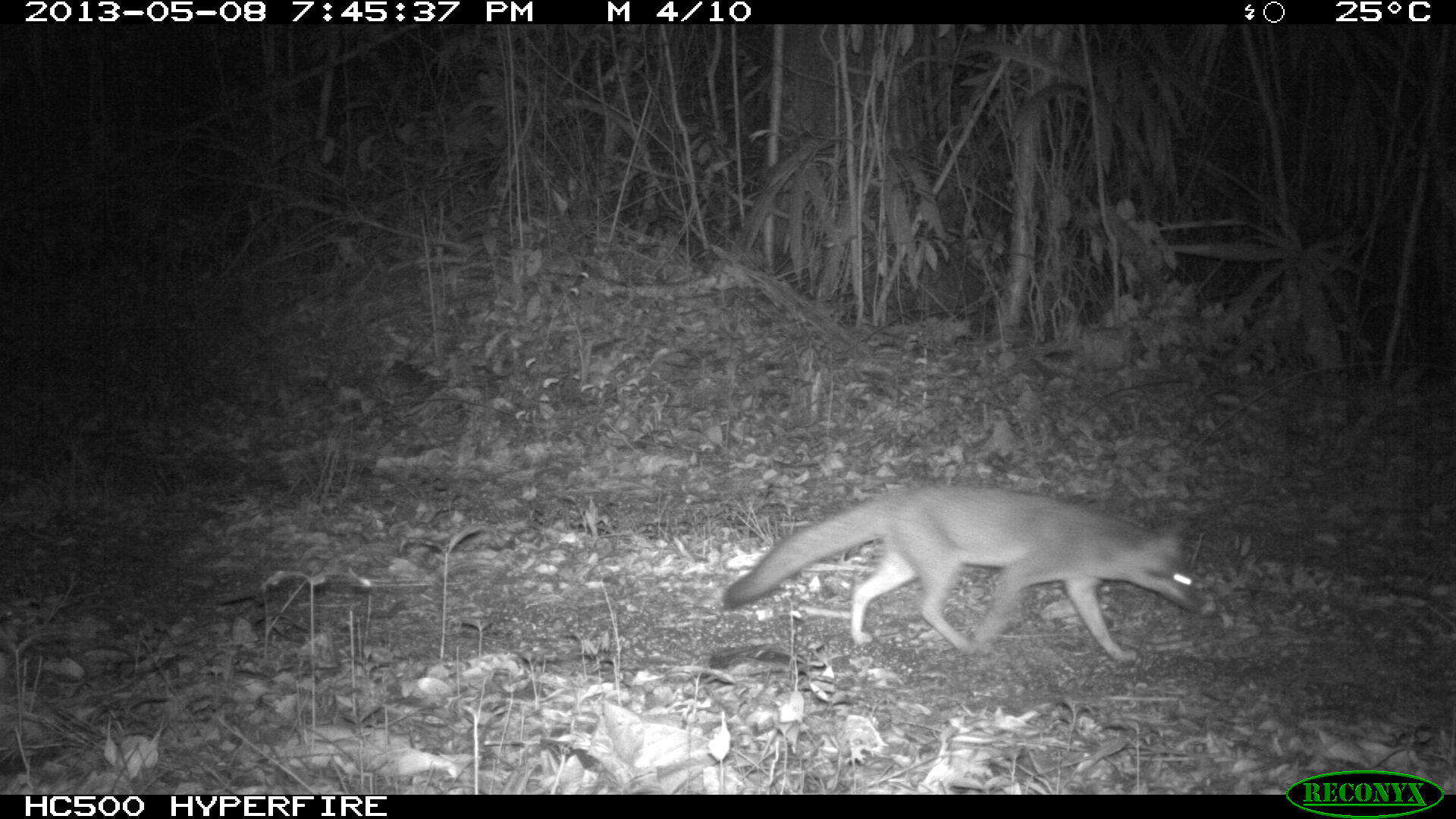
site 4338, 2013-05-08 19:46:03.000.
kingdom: Animalia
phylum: Chordata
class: Mammalia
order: Carnivora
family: Canidae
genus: Urocyon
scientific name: Urocyon cinereoargenteus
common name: gray fox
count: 1